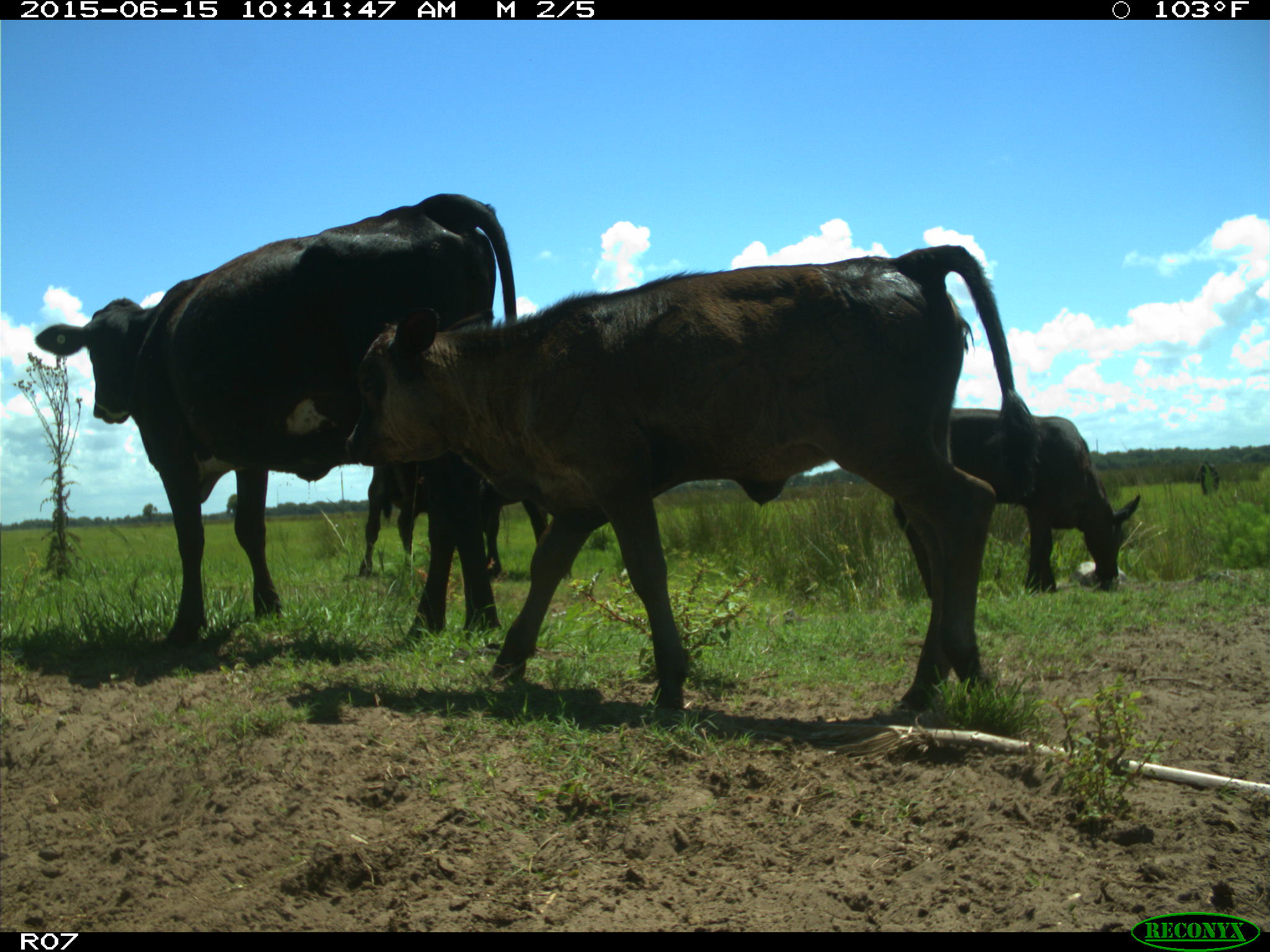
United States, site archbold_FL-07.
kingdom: Animalia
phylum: Chordata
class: Mammalia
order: Artiodactyla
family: Bovidae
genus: Bos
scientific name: Bos taurus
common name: domestic cow